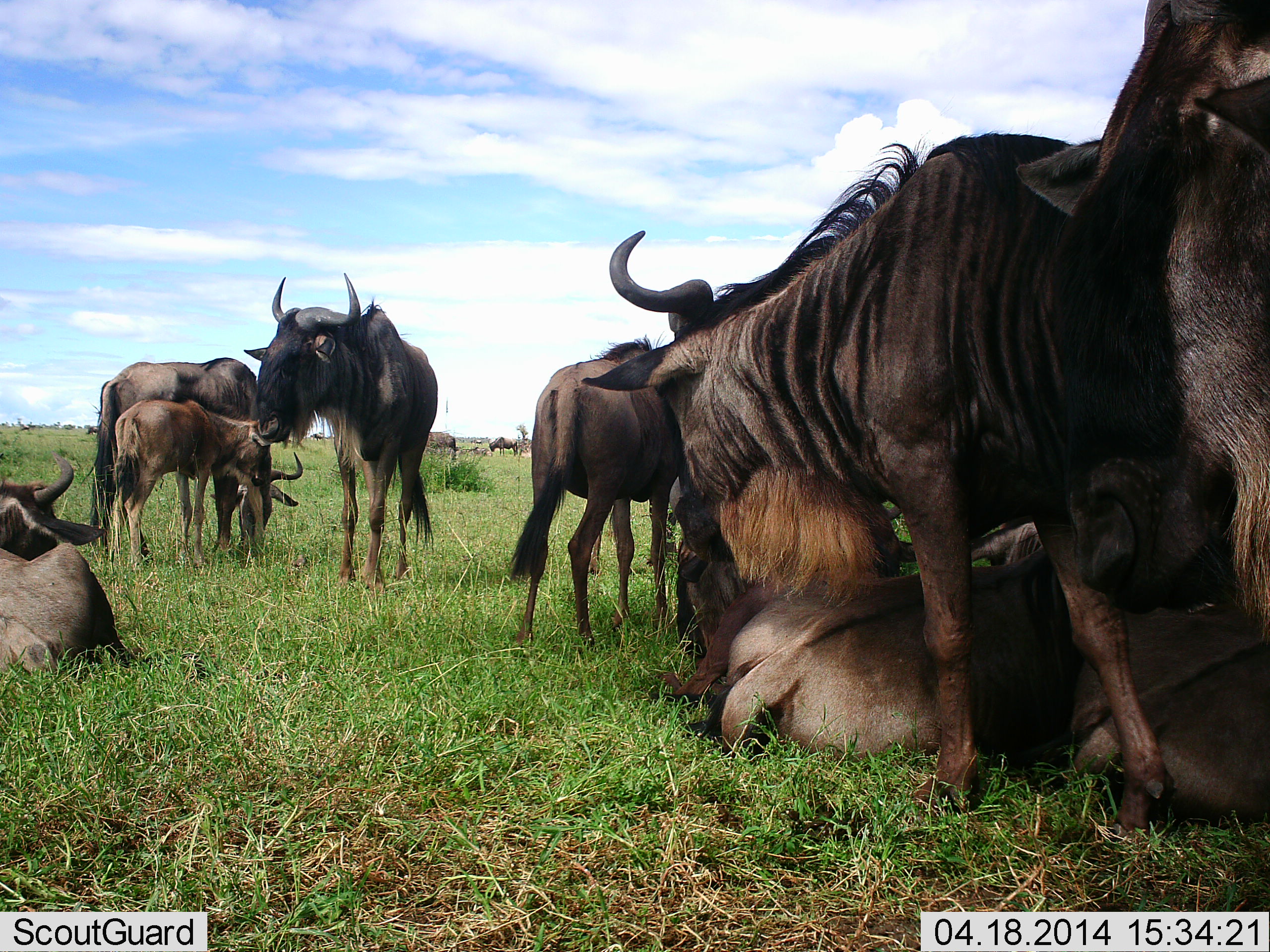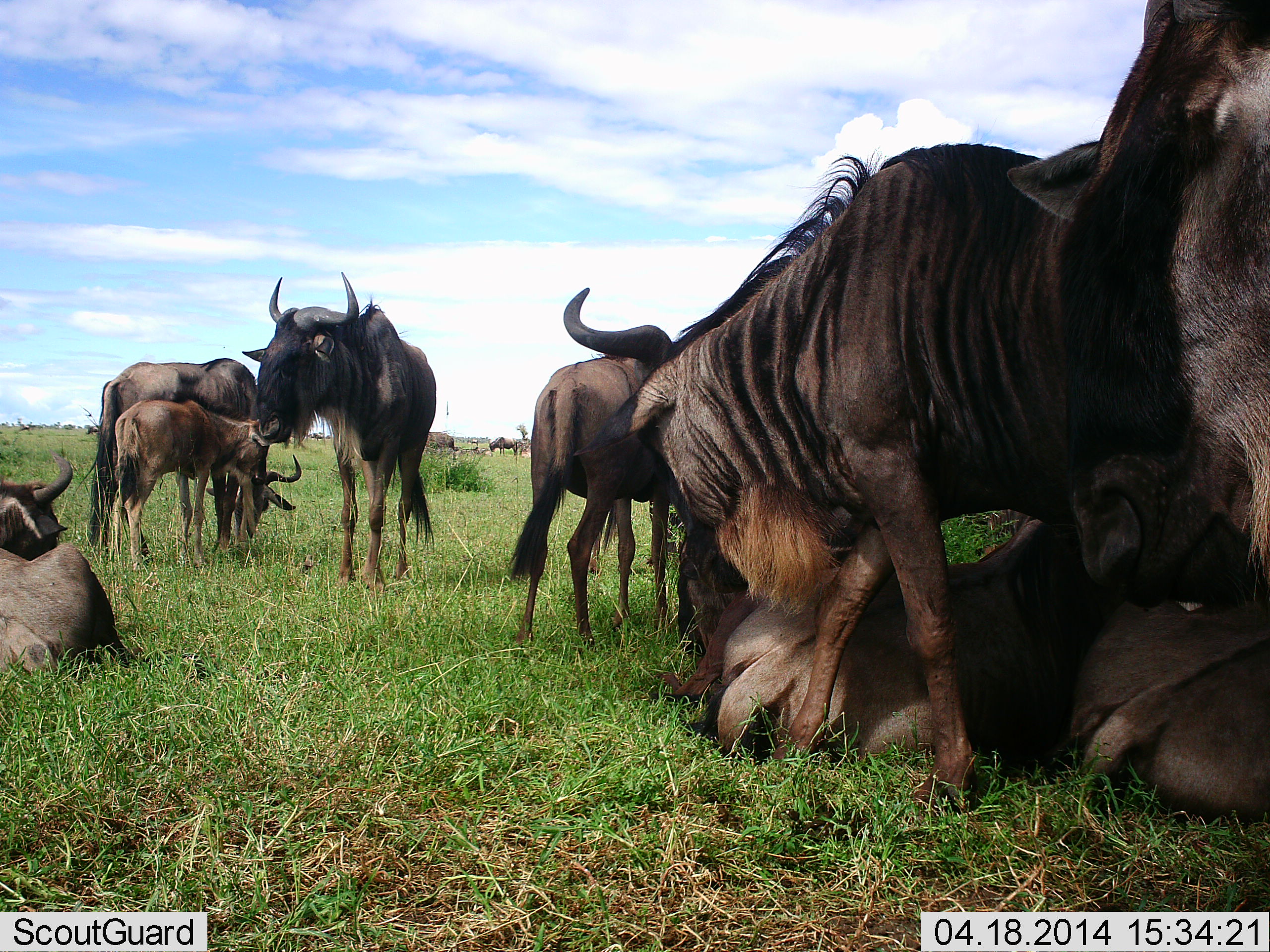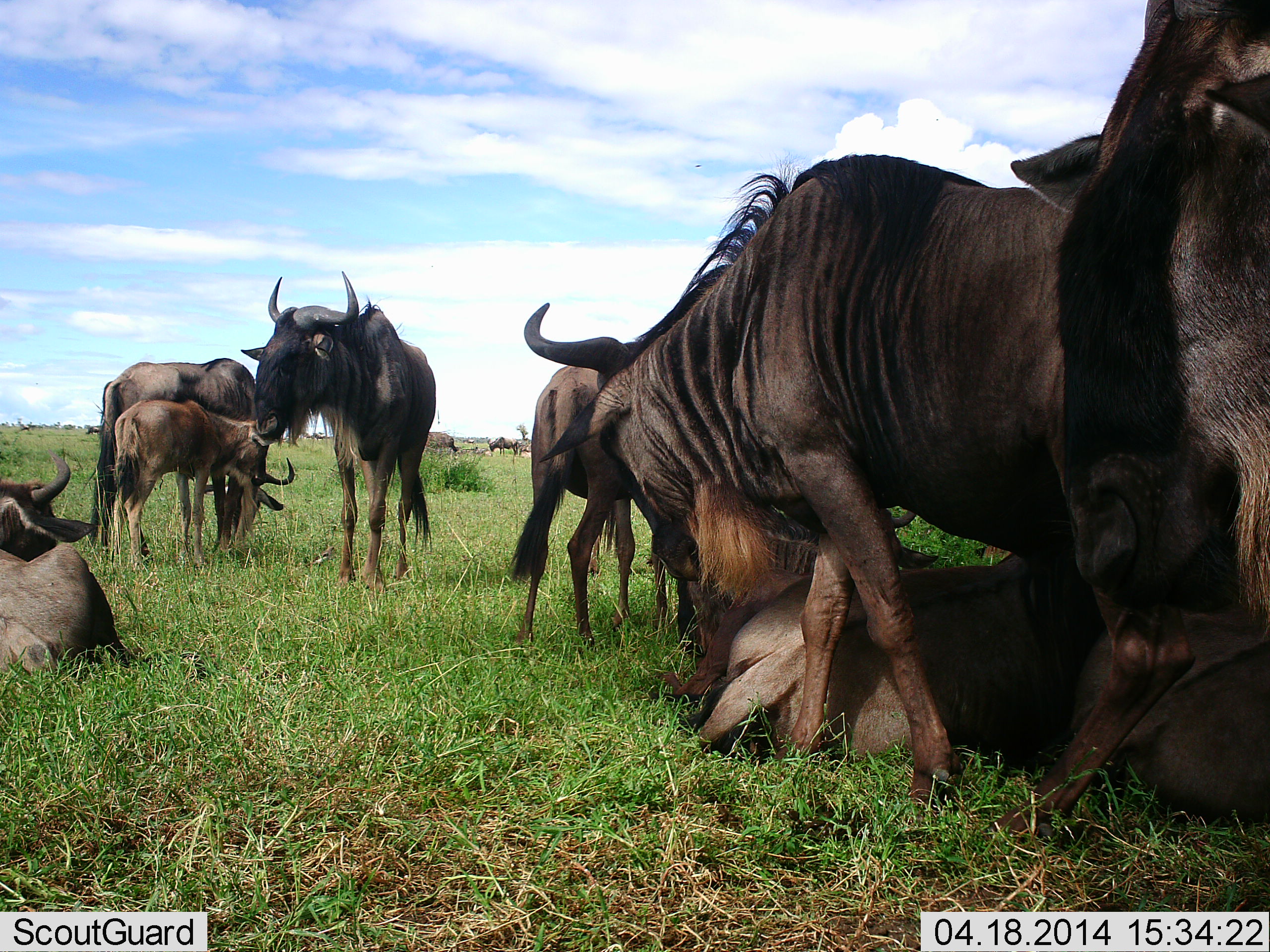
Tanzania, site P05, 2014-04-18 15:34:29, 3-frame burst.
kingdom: Animalia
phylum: Chordata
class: Mammalia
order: Artiodactyla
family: Bovidae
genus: Connochaetes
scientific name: Connochaetes taurinus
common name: blue wildebeest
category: wildebeest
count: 10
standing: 70%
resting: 100%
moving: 20%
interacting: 30%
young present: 90%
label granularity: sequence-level